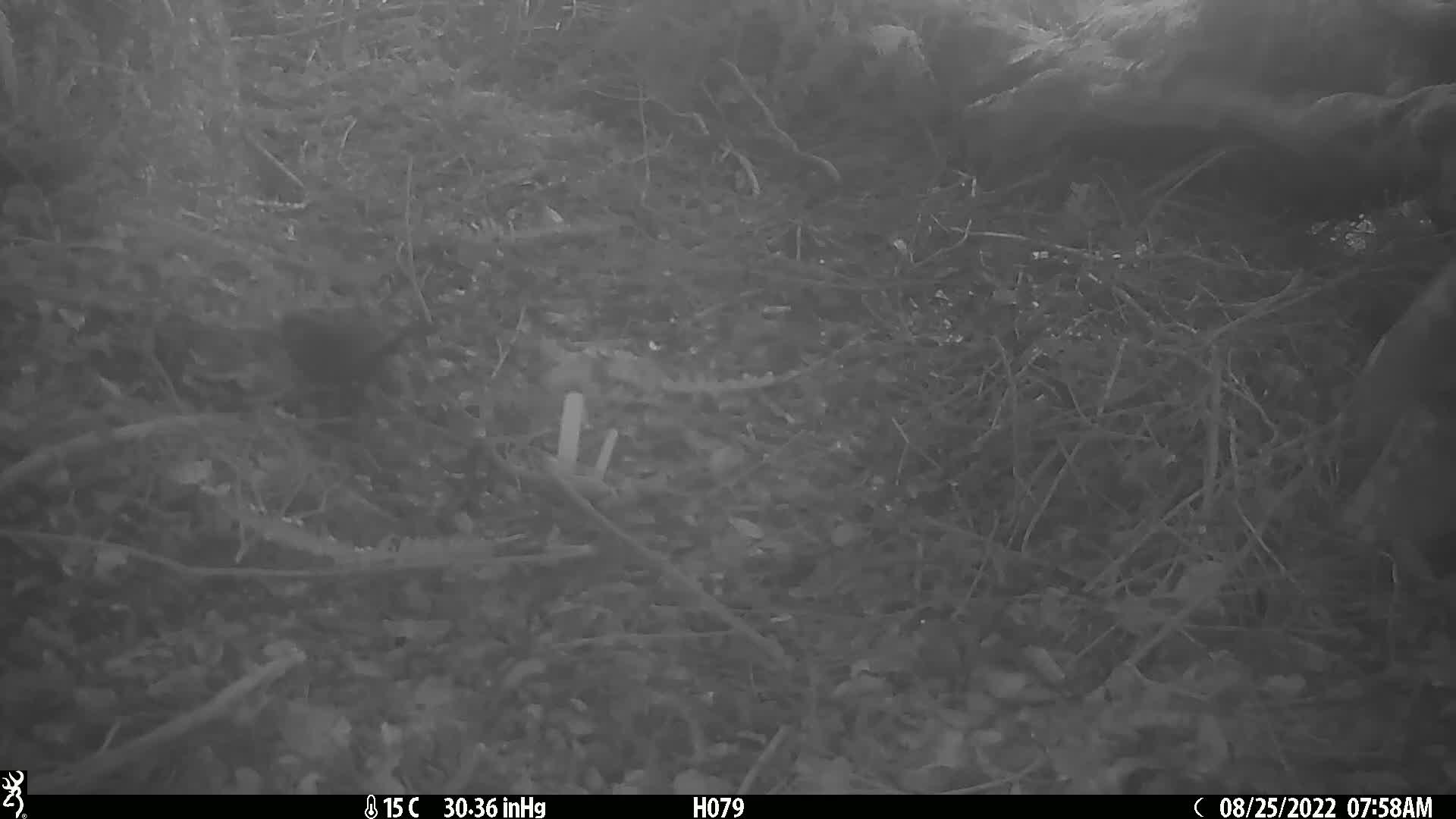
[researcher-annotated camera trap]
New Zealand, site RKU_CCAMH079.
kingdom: Animalia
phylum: Chordata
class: Aves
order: Passeriformes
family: Turdidae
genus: Turdus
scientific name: Turdus merula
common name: eurasian blackbird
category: blackbird